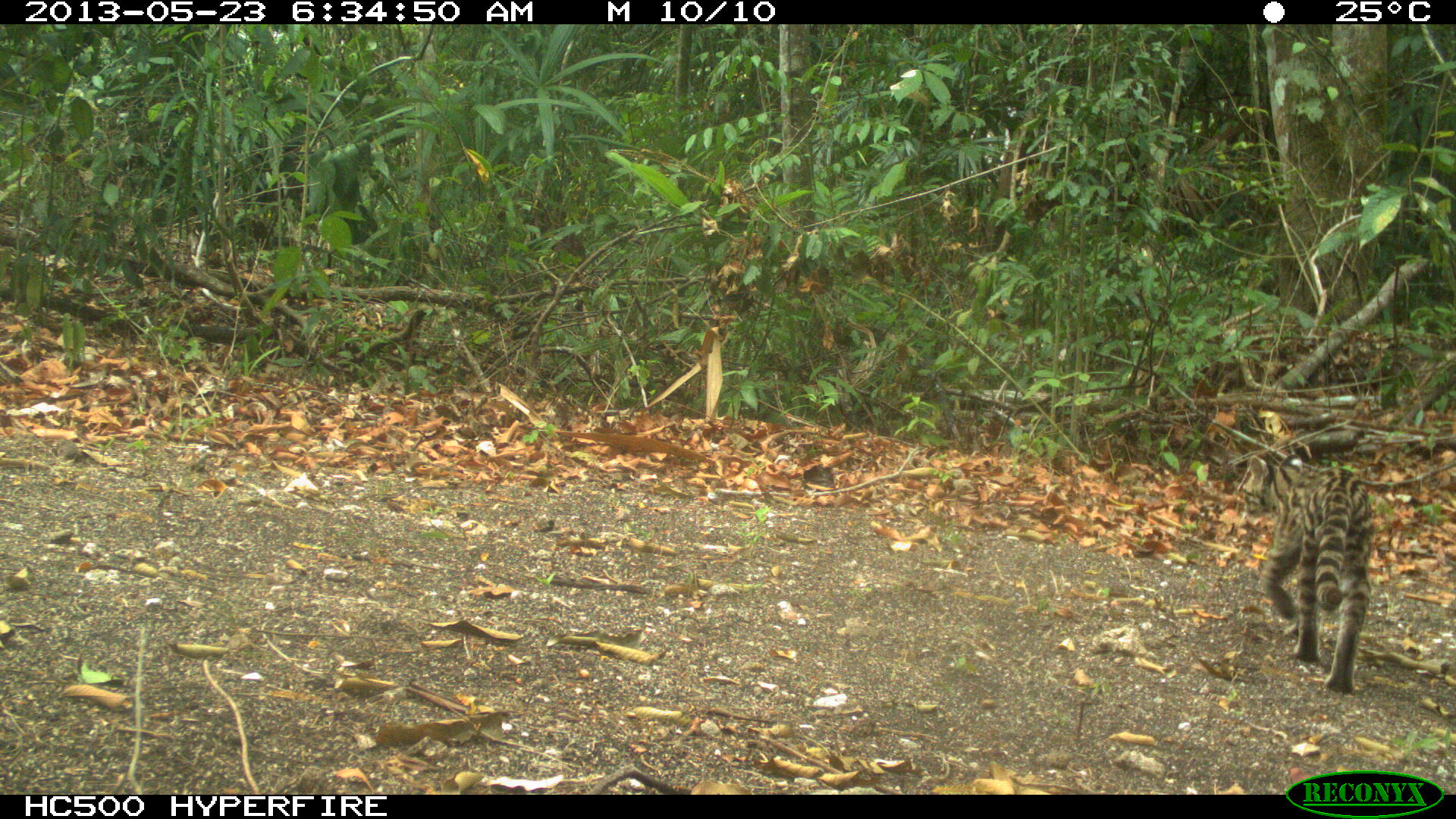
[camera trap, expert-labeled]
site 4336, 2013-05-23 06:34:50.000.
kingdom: Animalia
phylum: Chordata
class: Mammalia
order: Carnivora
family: Felidae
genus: Leopardus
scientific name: Leopardus wiedii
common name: margay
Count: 1.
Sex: male.